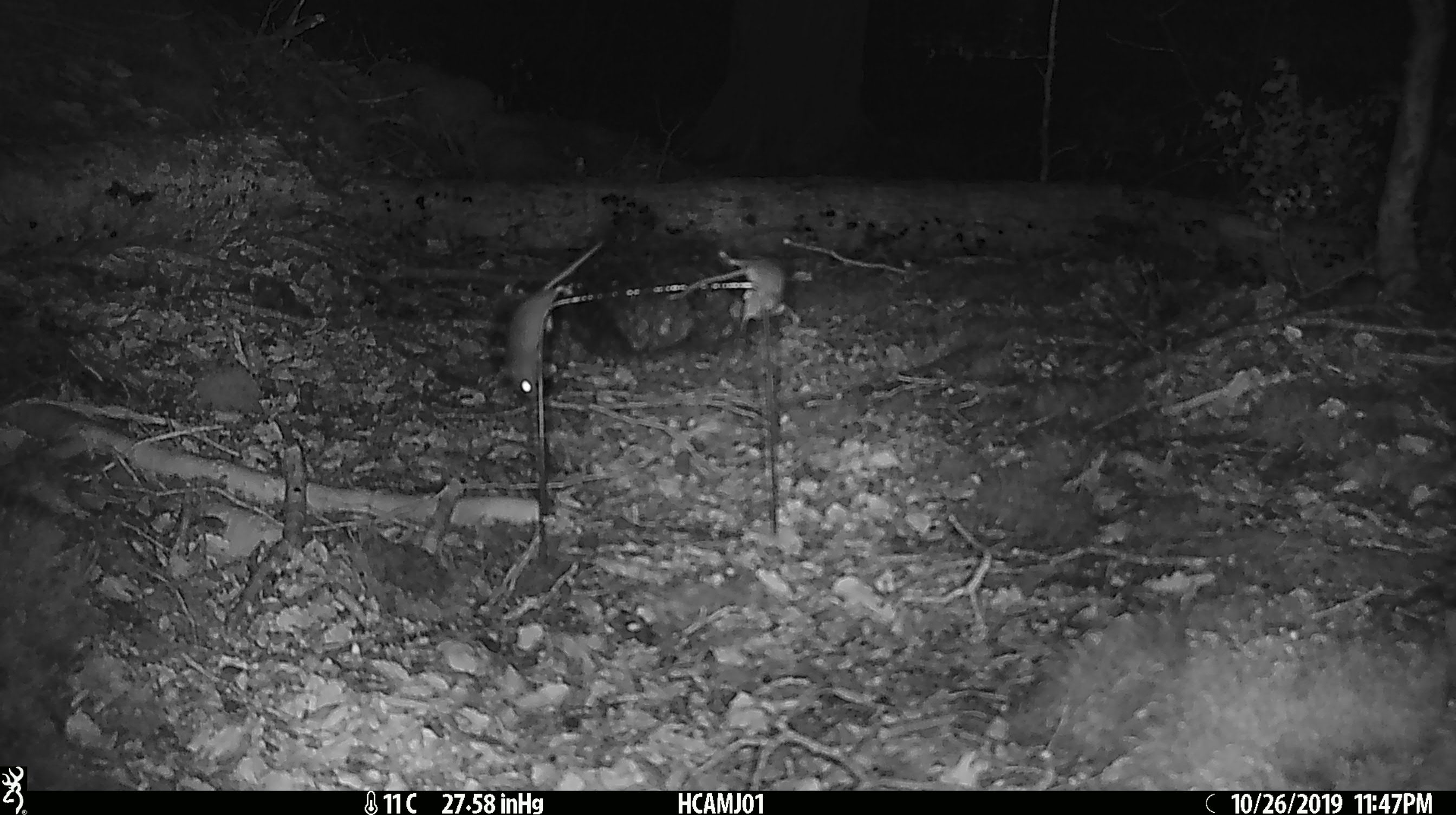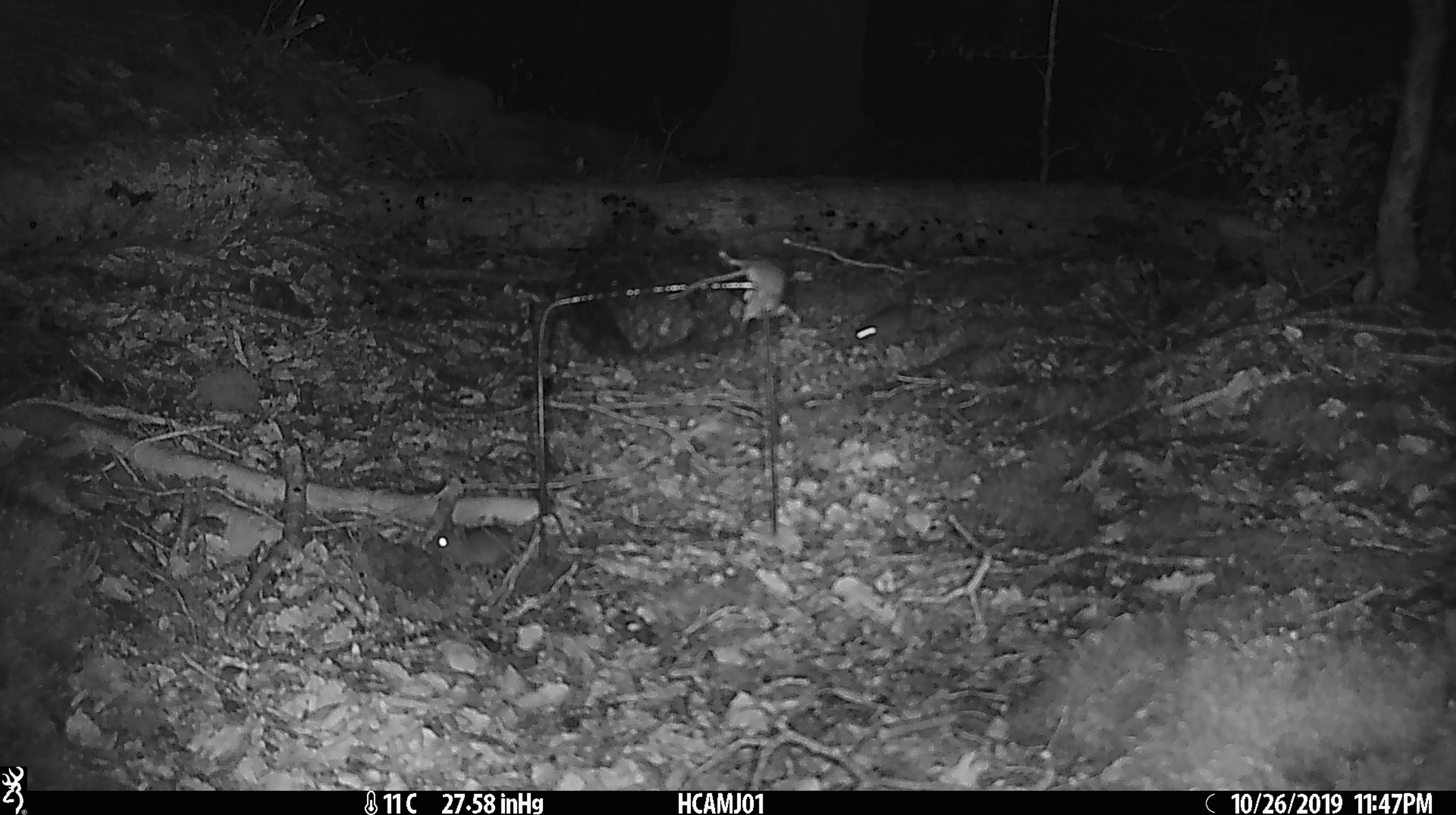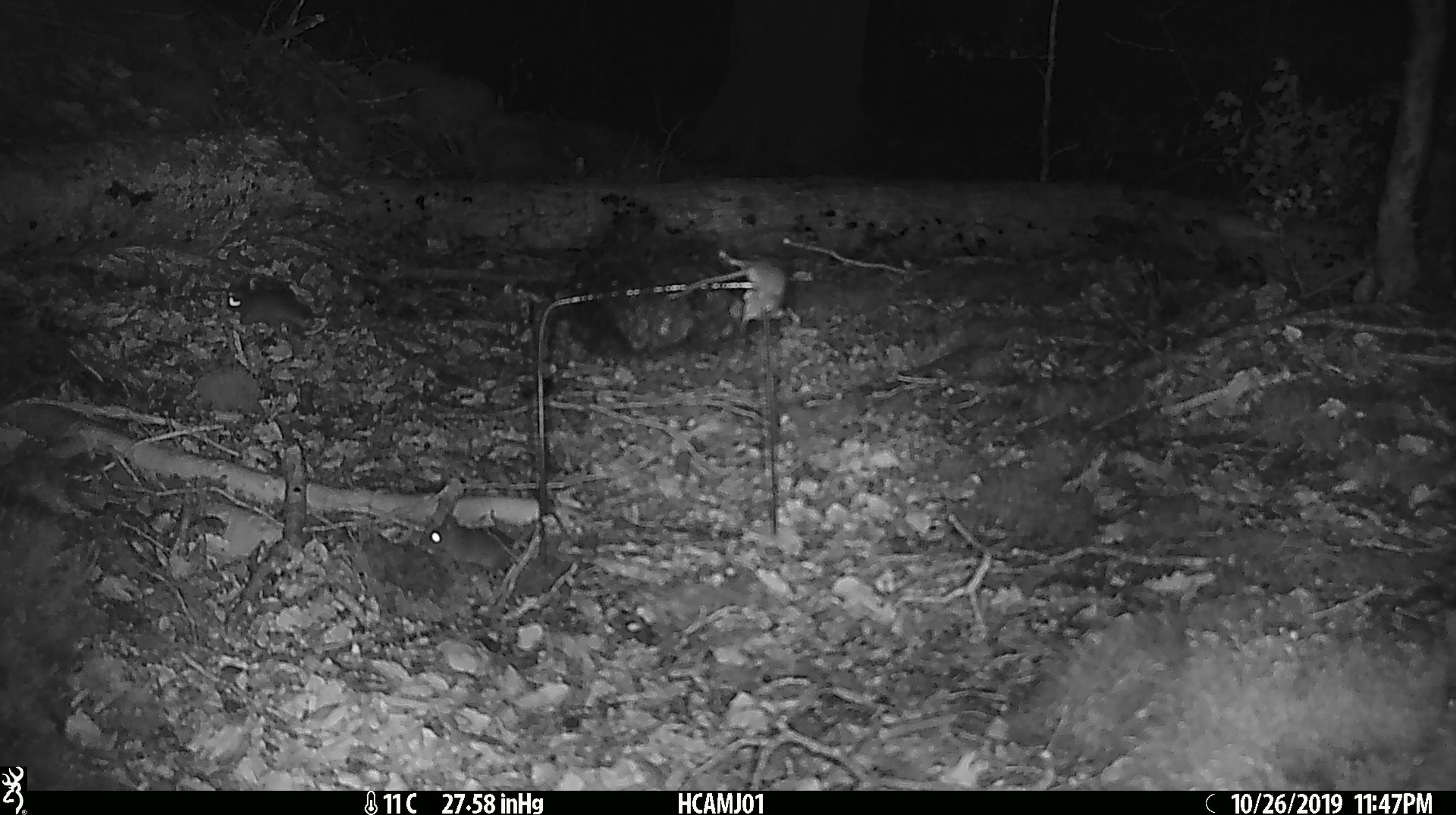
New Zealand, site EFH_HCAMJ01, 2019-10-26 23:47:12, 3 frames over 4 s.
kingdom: Animalia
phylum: Chordata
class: Mammalia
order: Rodentia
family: Muridae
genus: Mus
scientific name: Mus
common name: mouse